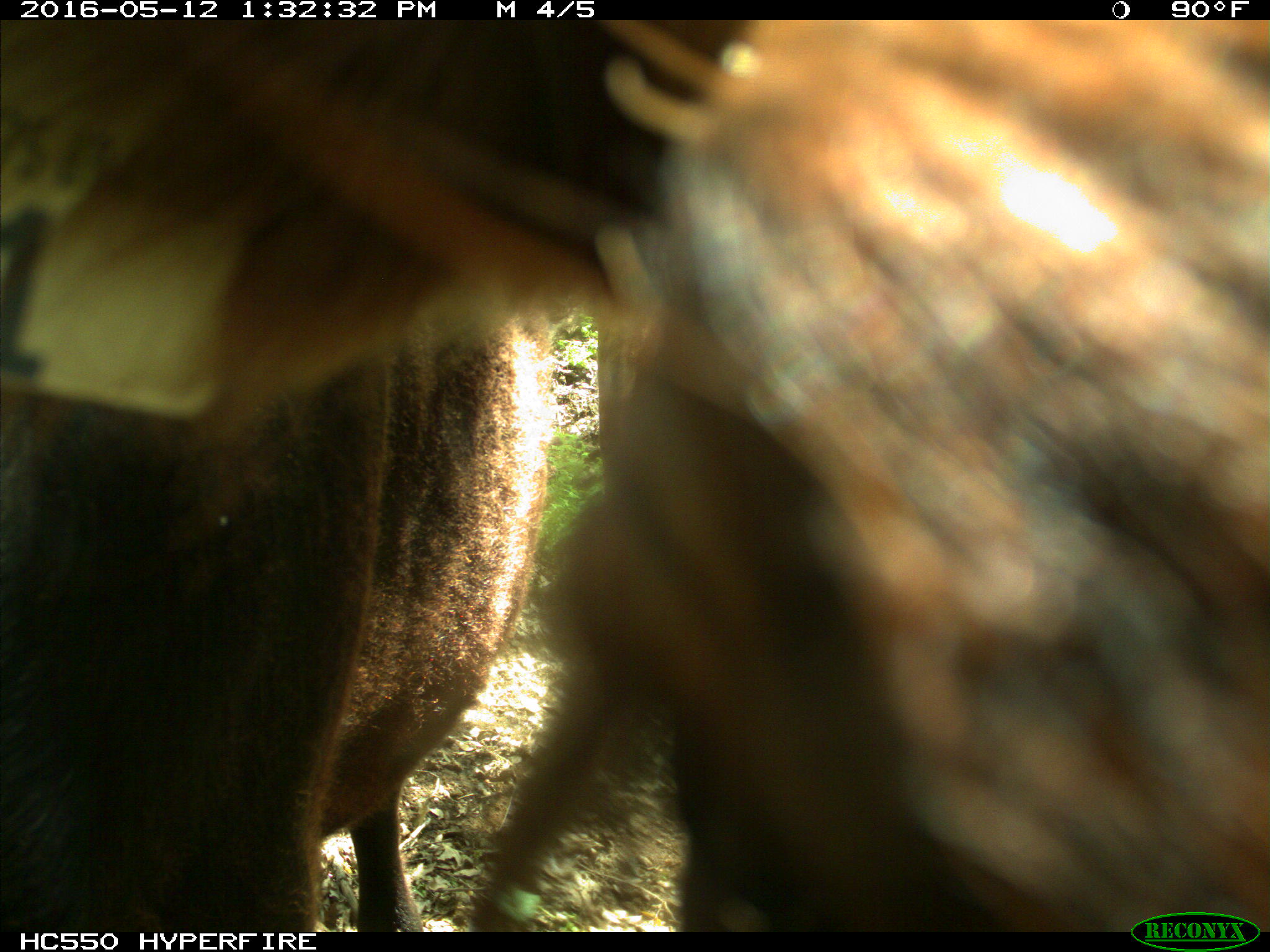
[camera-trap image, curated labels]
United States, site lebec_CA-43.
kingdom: Animalia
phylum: Chordata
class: Mammalia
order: Artiodactyla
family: Bovidae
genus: Bos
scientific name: Bos taurus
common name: domestic cow